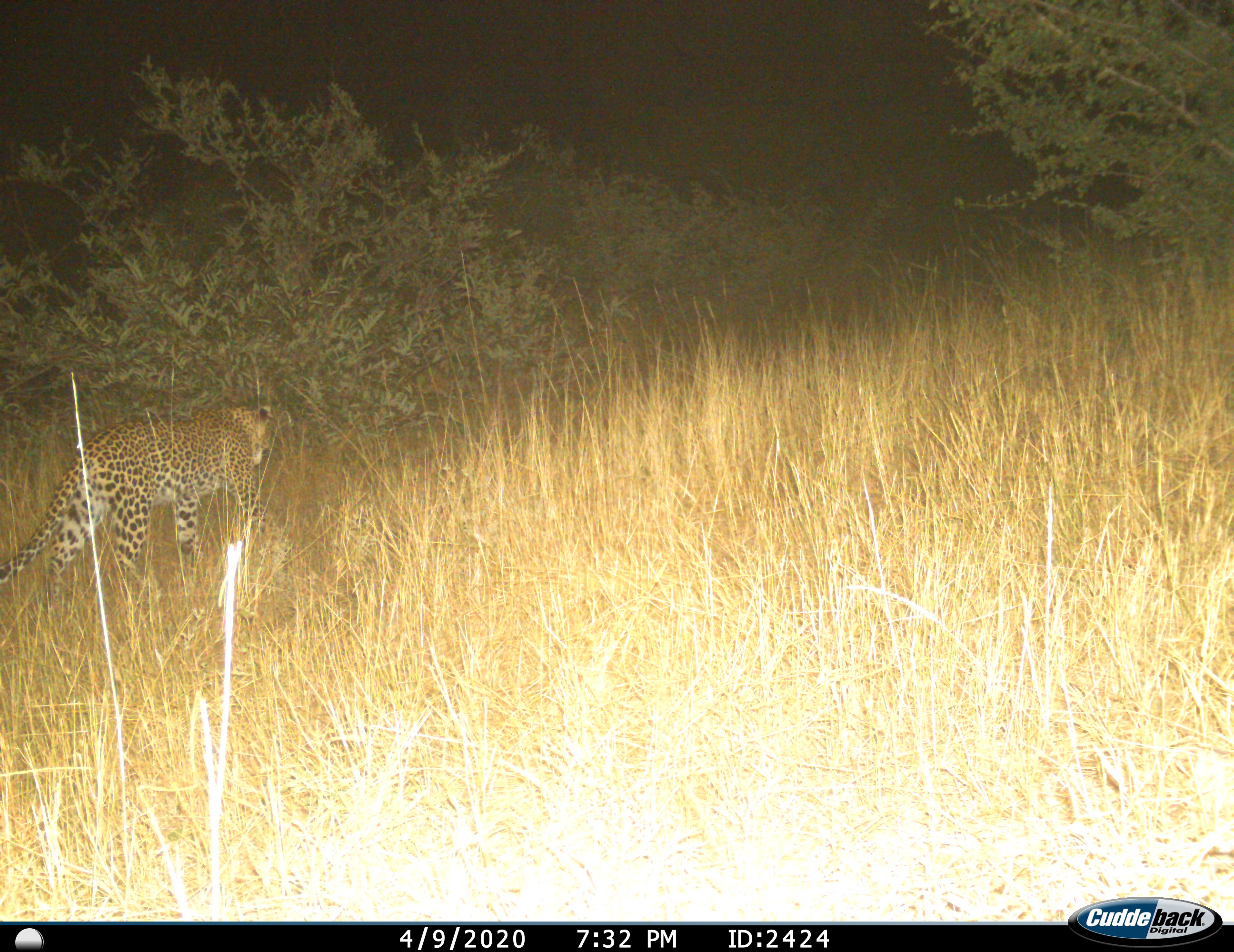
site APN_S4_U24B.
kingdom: Animalia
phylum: Chordata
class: Mammalia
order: Carnivora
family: Felidae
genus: Panthera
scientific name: Panthera pardus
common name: leopard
Leopard (Panthera pardus), count 1. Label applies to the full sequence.